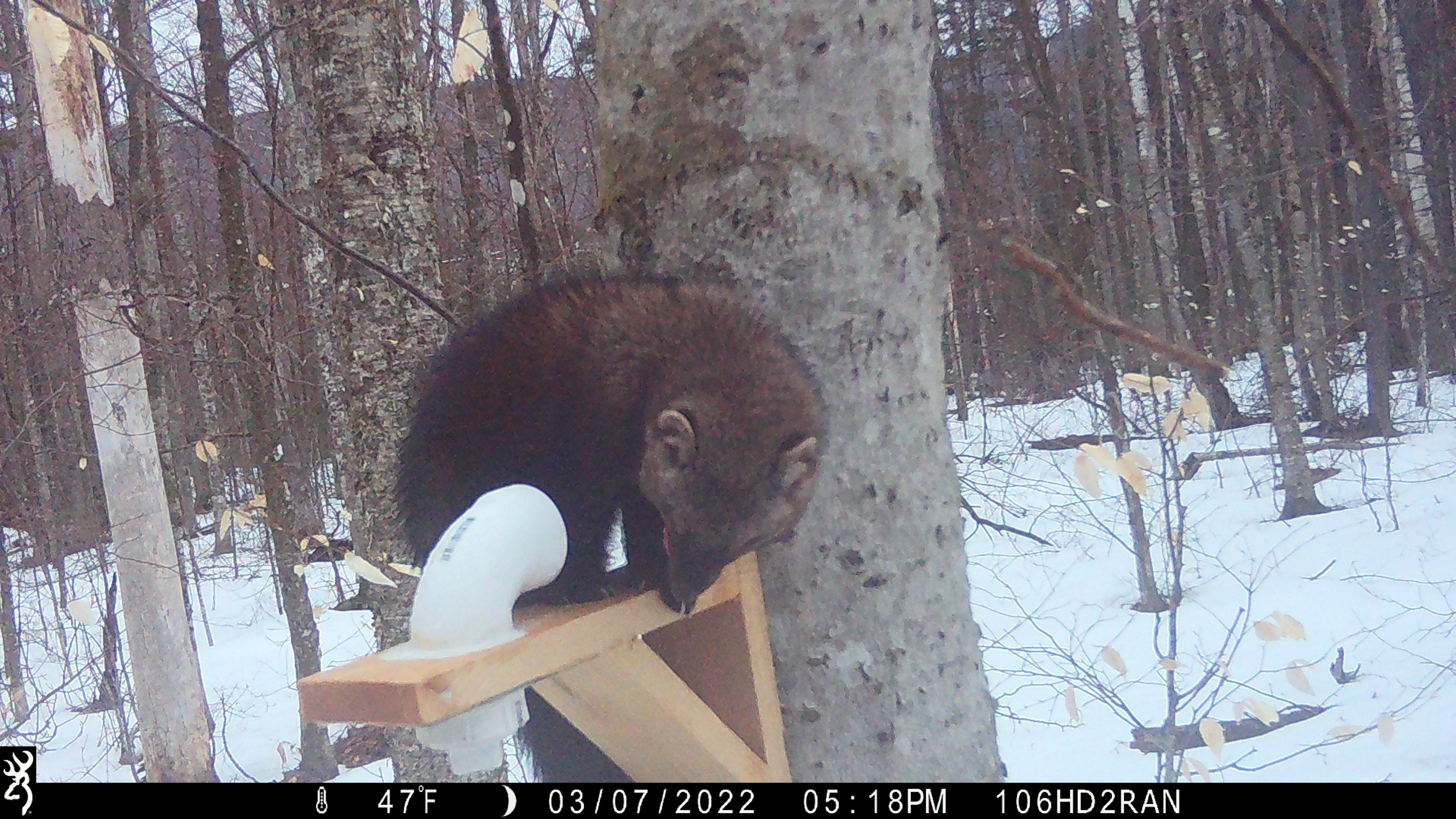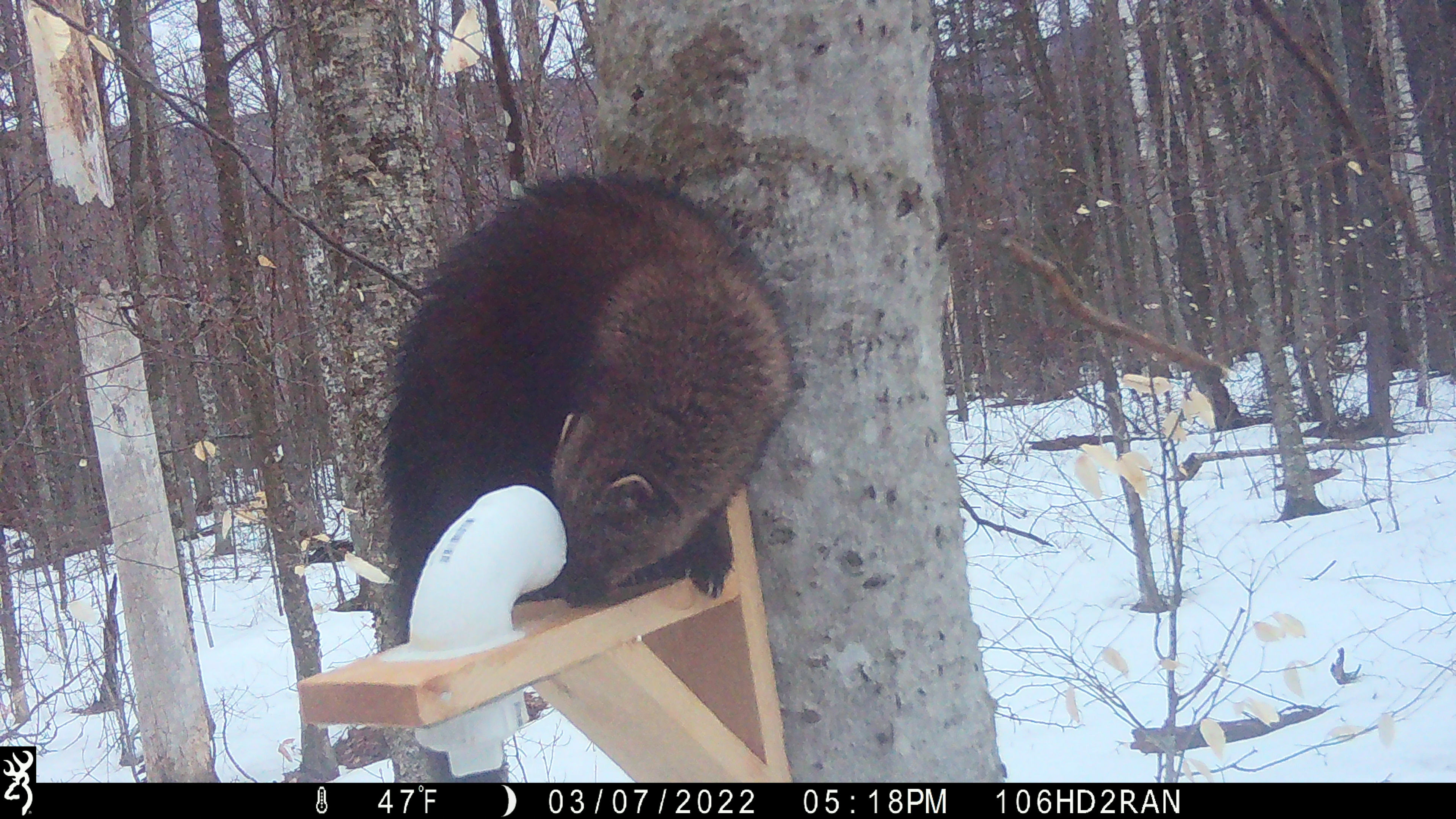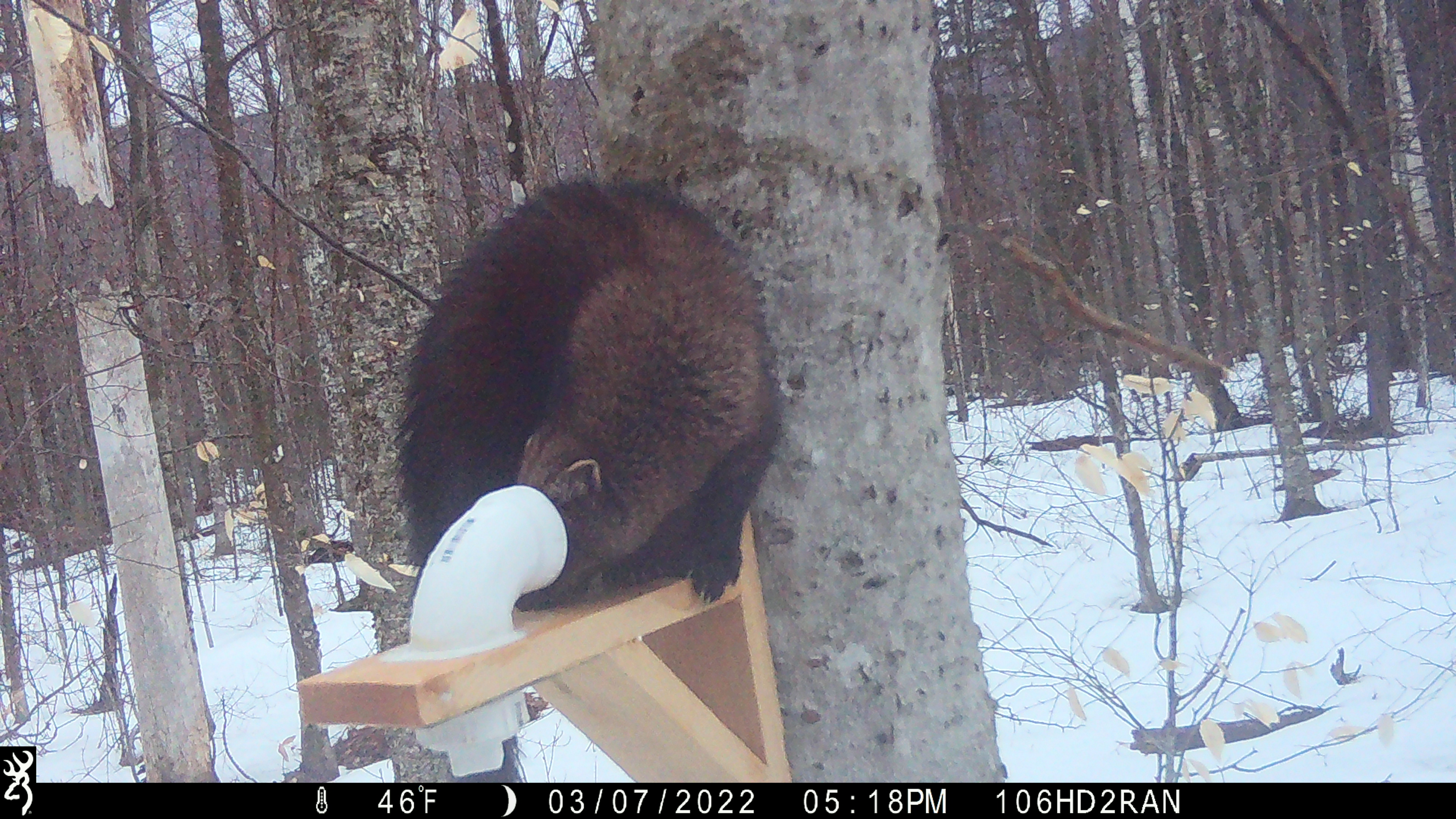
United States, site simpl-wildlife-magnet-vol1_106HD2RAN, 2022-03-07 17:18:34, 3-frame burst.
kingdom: Animalia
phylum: Chordata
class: Mammalia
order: Carnivora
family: Mustelidae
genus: Pekania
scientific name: Pekania pennanti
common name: fisher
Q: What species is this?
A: Fisher (Pekania pennanti).